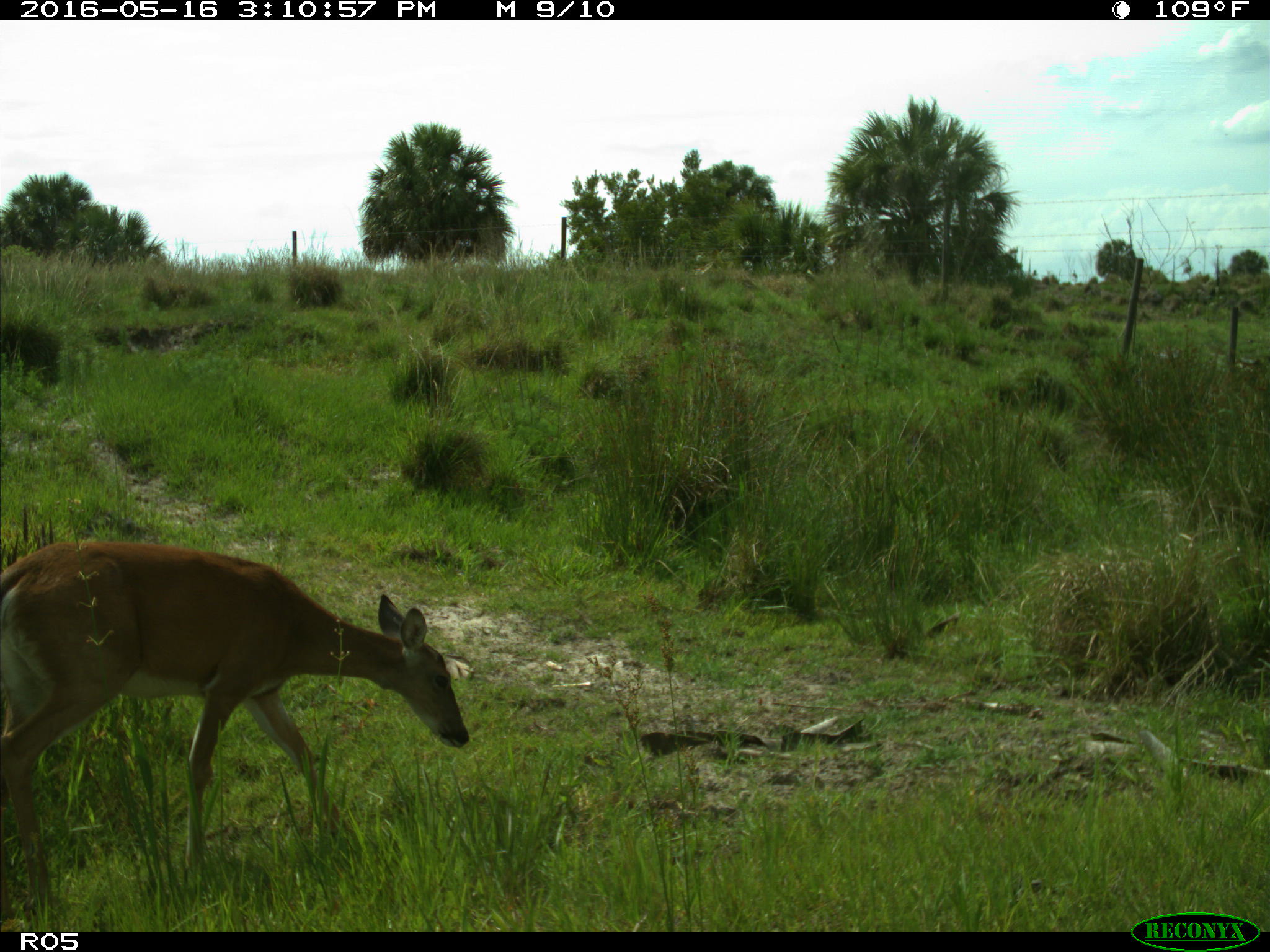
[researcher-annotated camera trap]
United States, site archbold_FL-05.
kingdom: Animalia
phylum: Chordata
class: Mammalia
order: Artiodactyla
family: Cervidae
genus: Odocoileus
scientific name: Odocoileus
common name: deer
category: unidentified deer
Unidentified deer (deer) (Odocoileus).